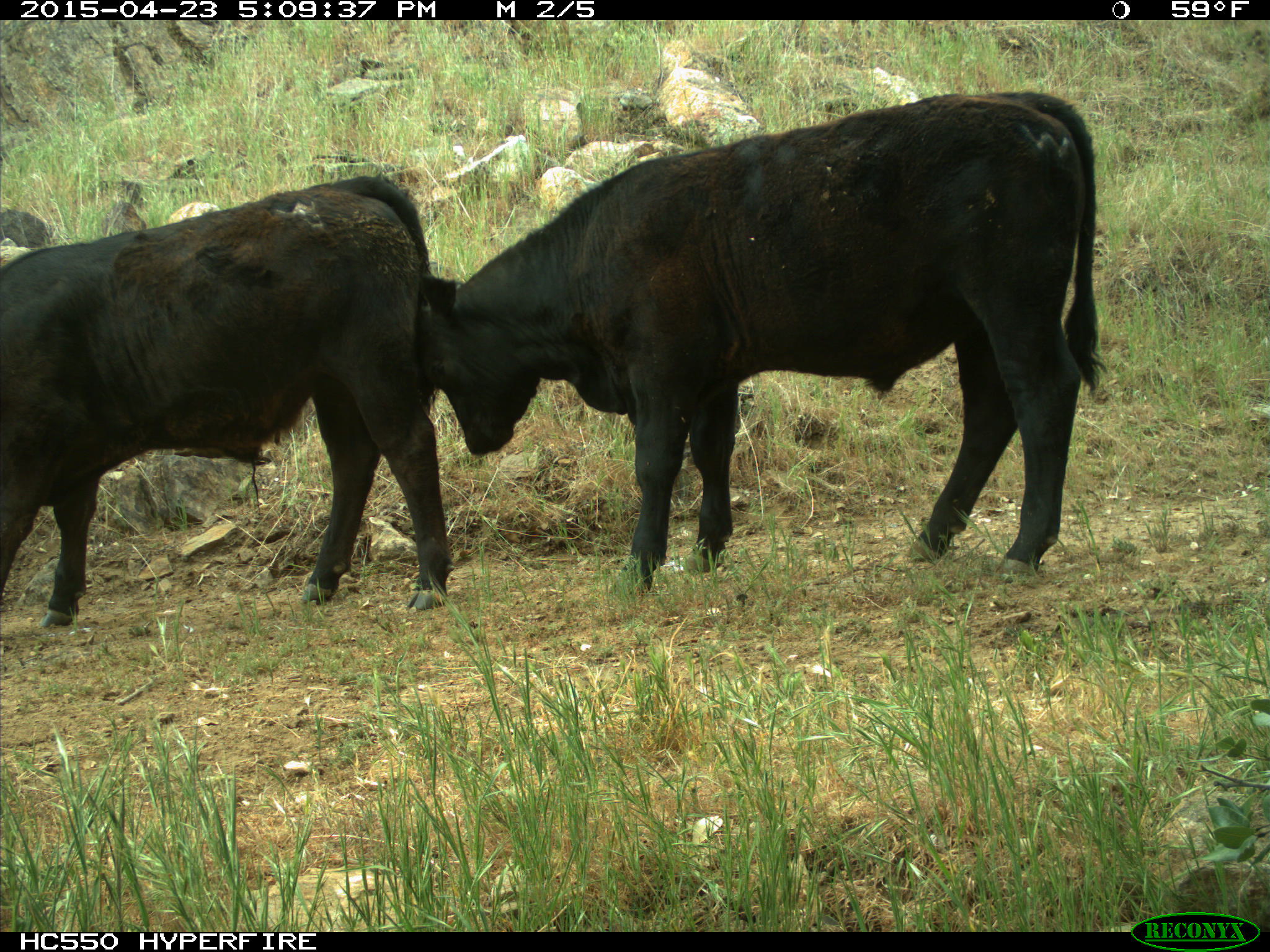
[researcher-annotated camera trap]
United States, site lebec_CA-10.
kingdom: Animalia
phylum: Chordata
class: Mammalia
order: Artiodactyla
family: Bovidae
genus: Bos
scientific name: Bos taurus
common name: domestic cow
Bos taurus (domestic cow).